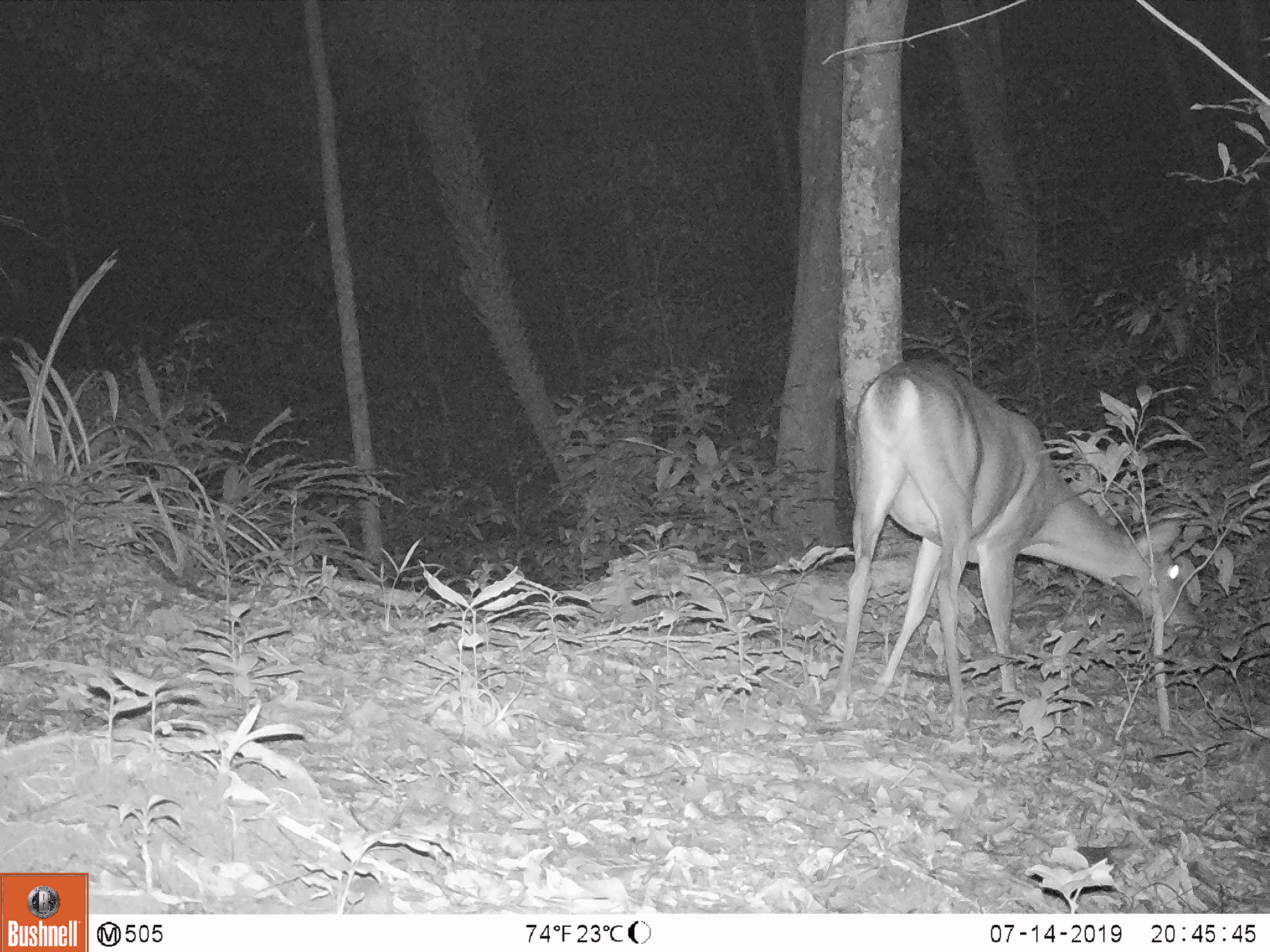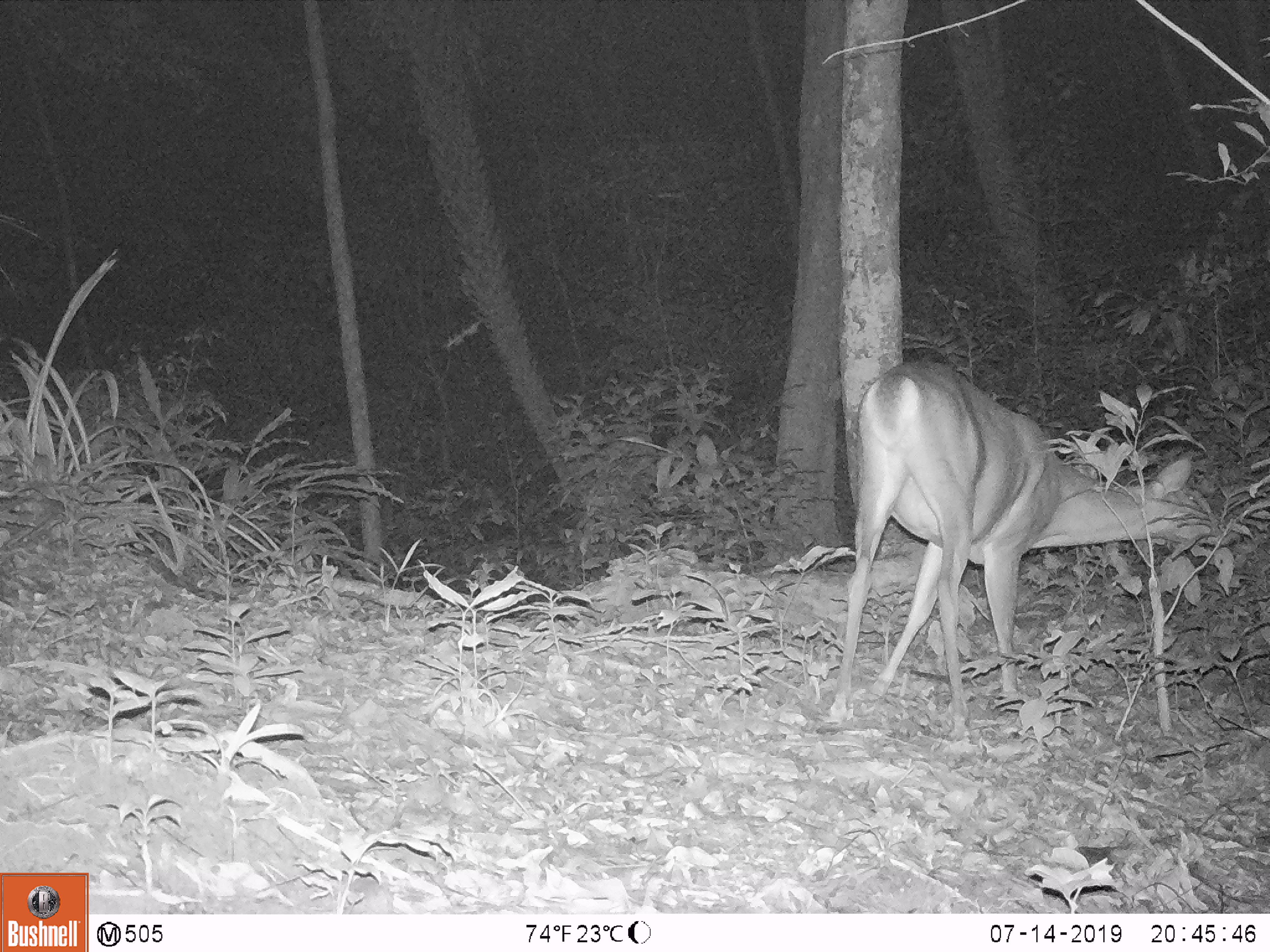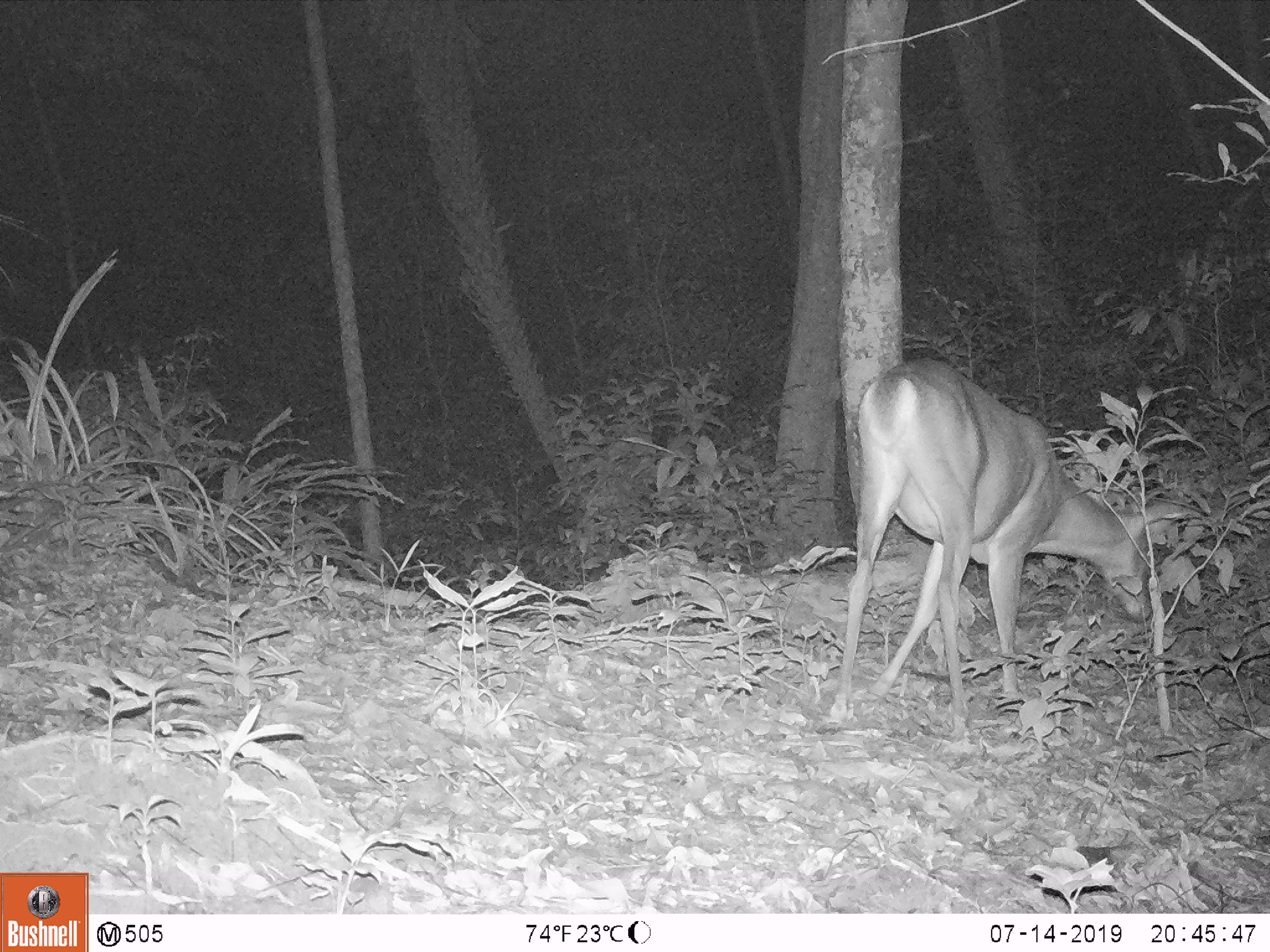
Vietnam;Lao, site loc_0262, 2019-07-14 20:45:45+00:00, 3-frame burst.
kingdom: Animalia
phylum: Chordata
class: Mammalia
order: Artiodactyla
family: Cervidae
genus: Muntiacus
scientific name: Muntiacus vuquangensis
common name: large-antlered muntjac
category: large antlered muntjac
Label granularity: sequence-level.